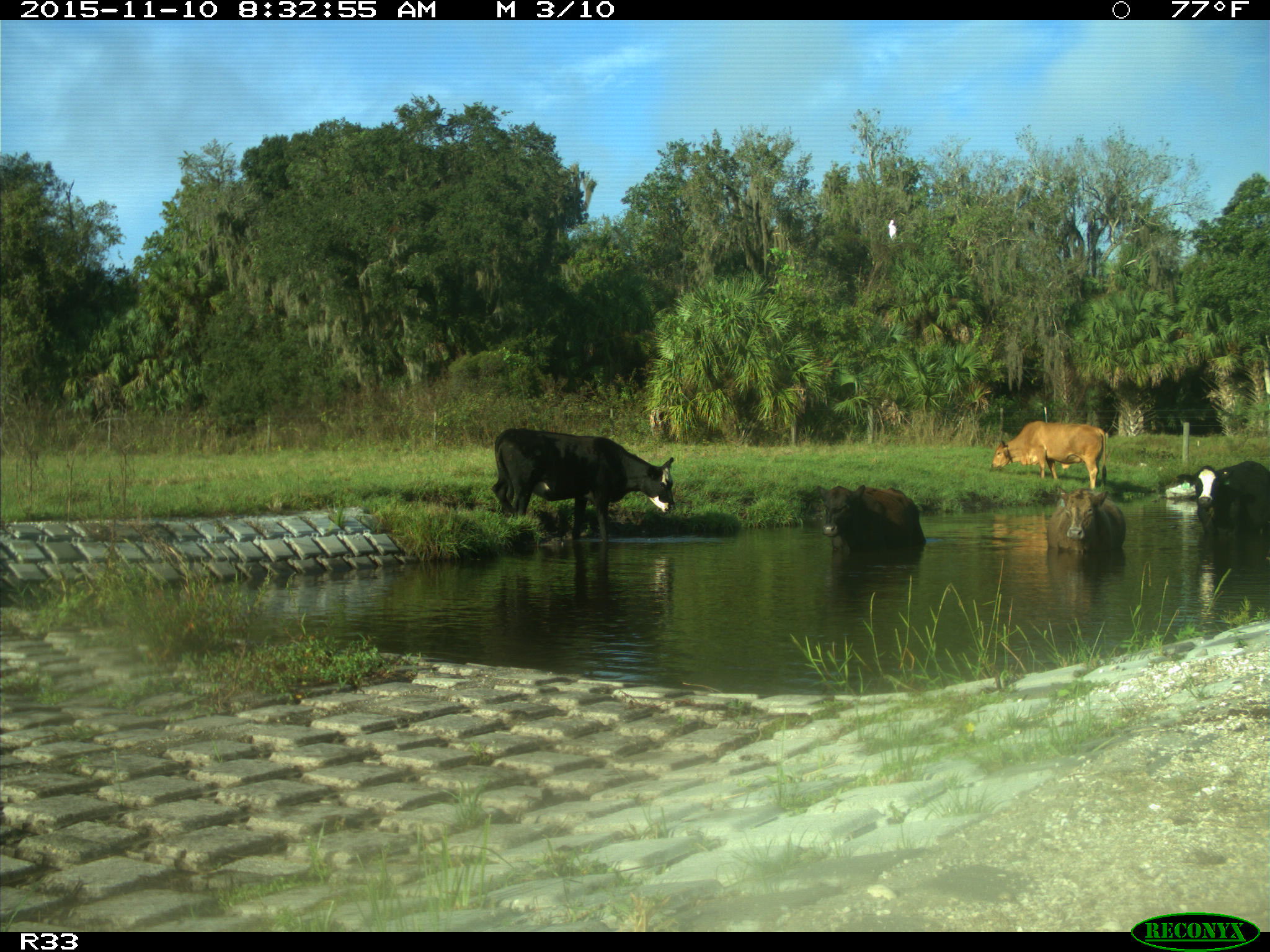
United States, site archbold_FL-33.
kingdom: Animalia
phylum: Chordata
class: Mammalia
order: Artiodactyla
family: Bovidae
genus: Bos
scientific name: Bos taurus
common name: domestic cow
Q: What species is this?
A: Bos taurus (domestic cow).